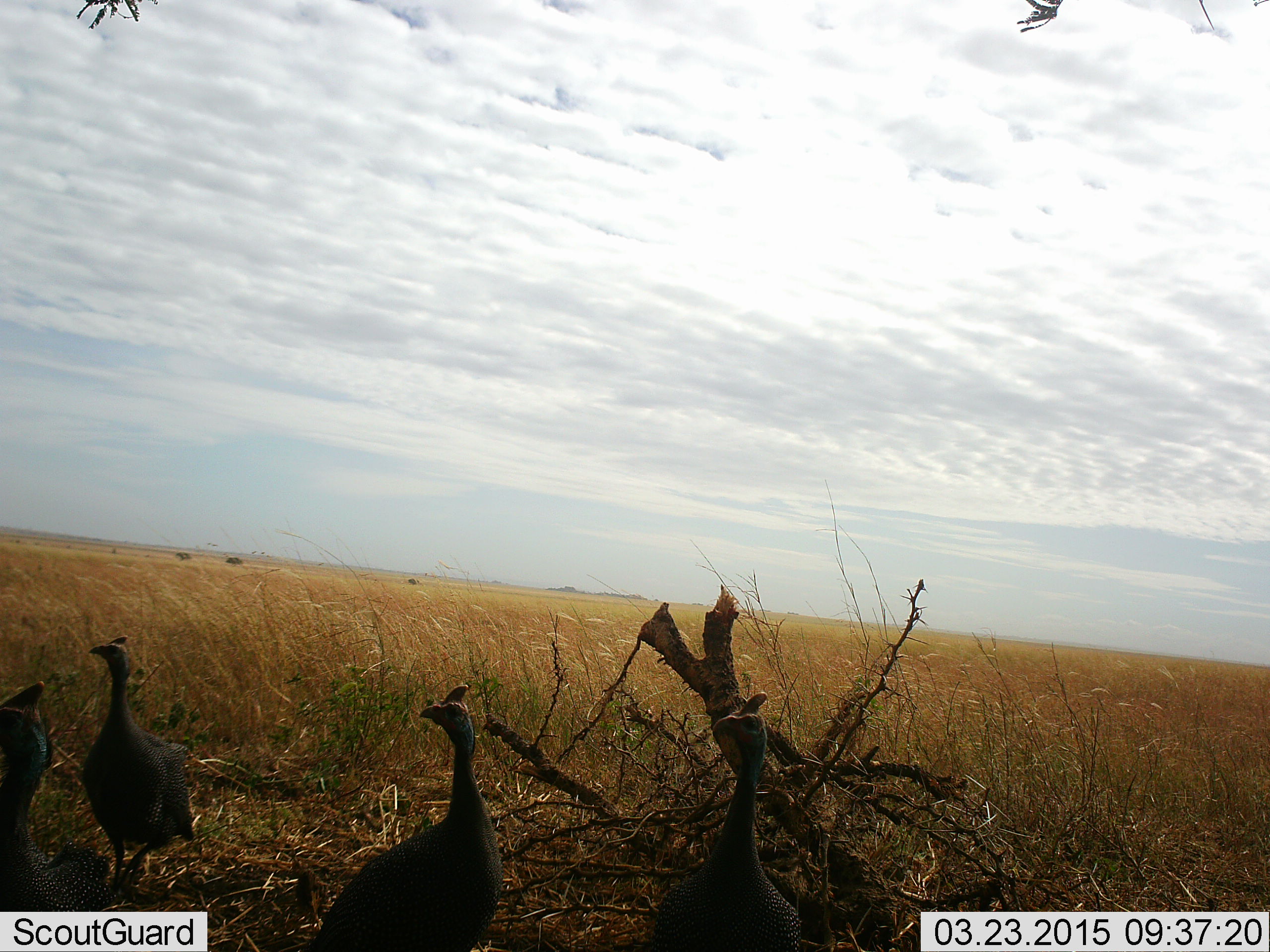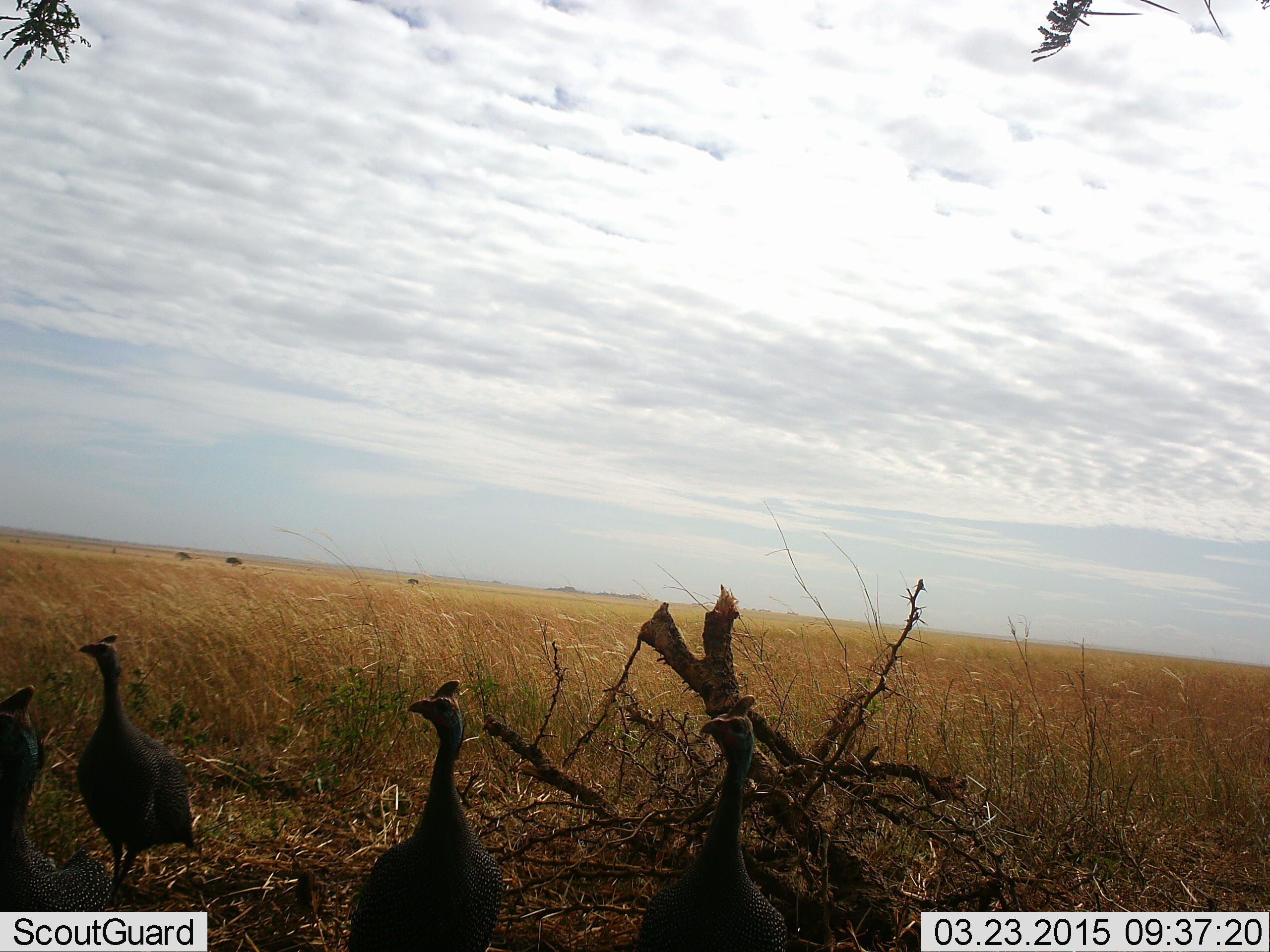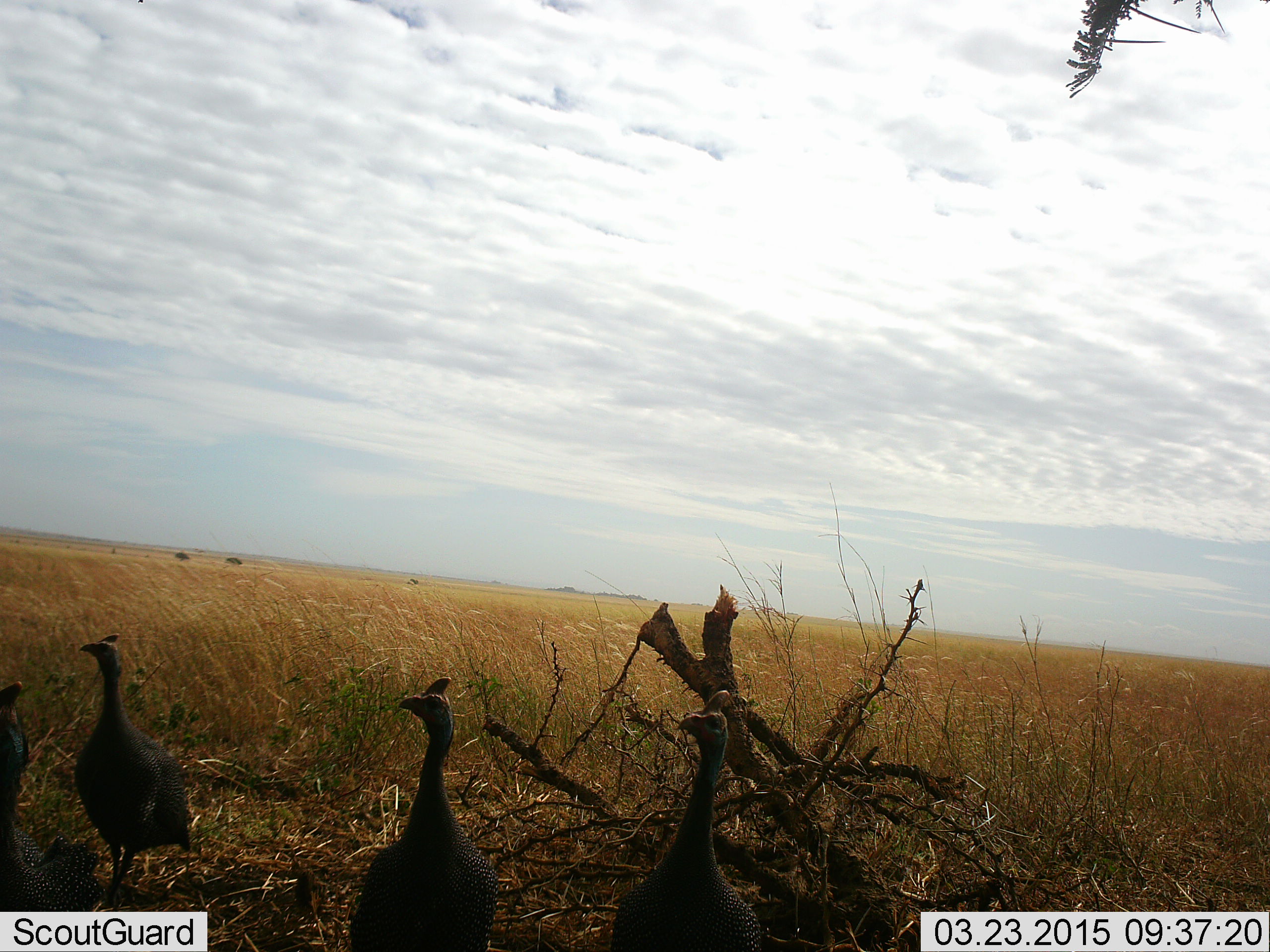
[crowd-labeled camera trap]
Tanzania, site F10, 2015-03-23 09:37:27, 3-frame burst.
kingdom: Animalia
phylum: Chordata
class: Aves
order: Galliformes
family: Numididae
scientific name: Numididae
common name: guinea fowl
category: guineafowl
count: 4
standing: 90%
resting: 0%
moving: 20%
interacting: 0%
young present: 0%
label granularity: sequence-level